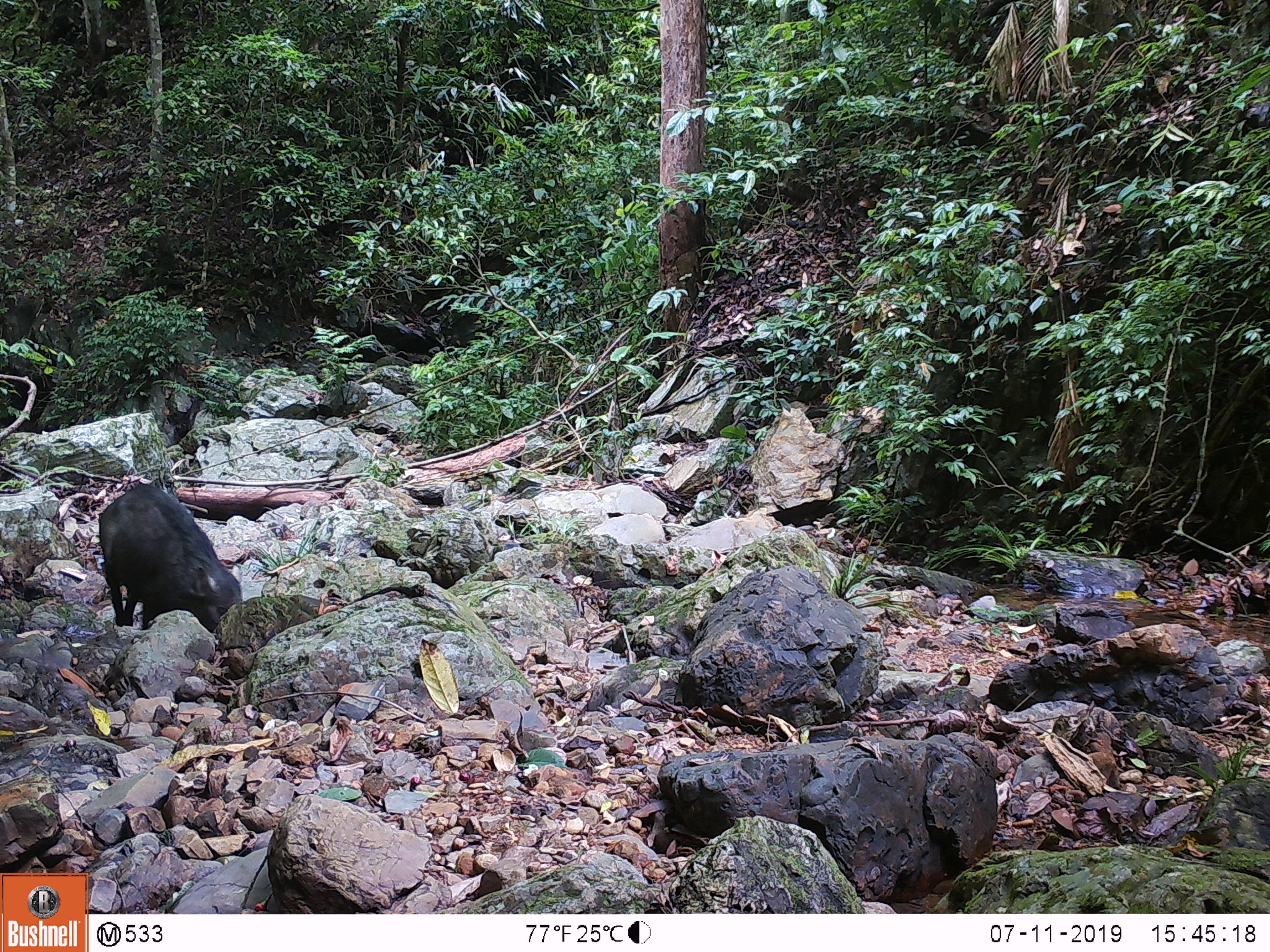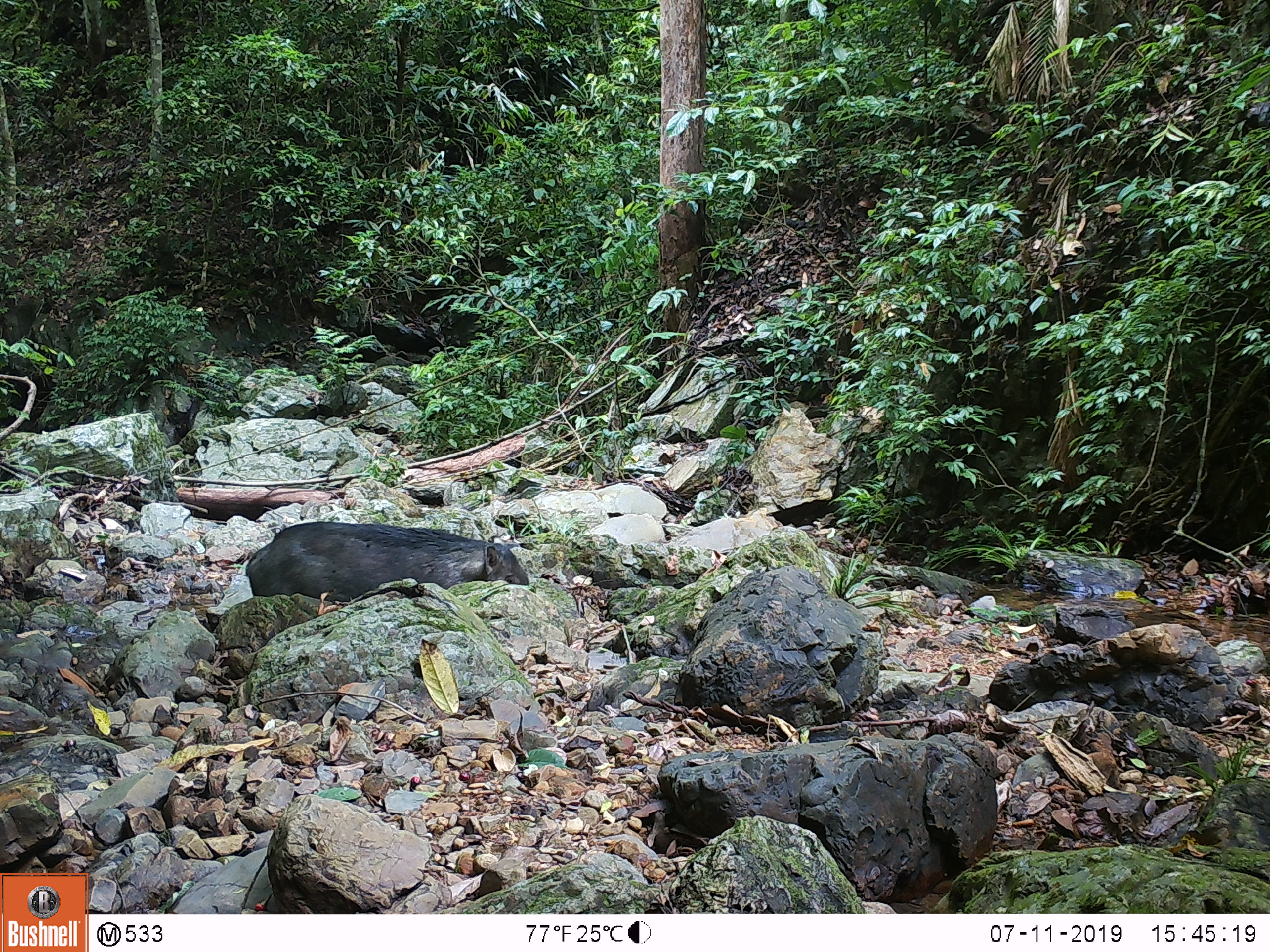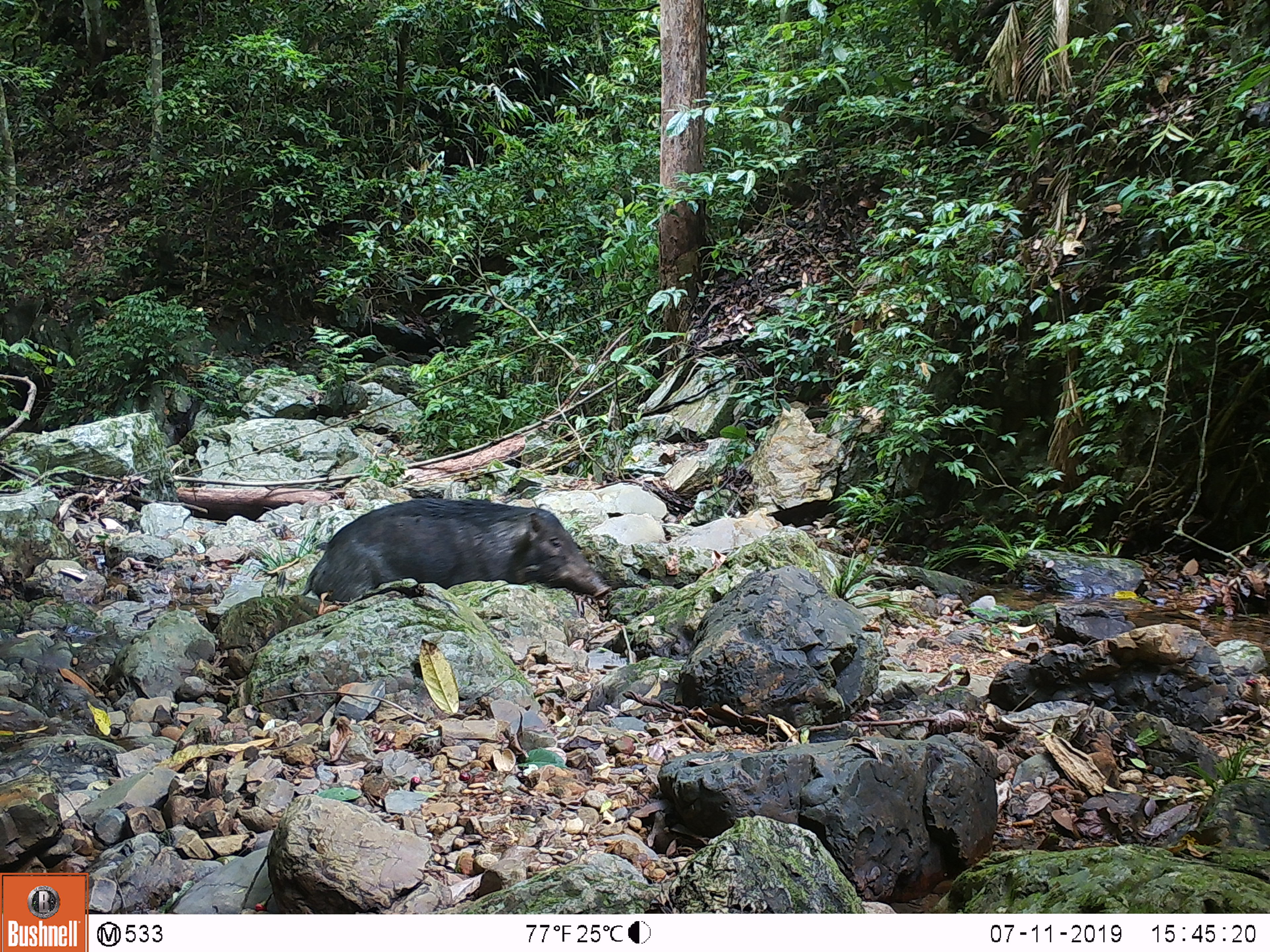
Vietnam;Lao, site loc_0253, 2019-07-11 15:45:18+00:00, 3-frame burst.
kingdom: Animalia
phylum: Chordata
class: Mammalia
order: Artiodactyla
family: Suidae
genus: Sus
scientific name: Sus scrofa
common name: eurasian wild pig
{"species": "eurasian wild pig (Sus scrofa)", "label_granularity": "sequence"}